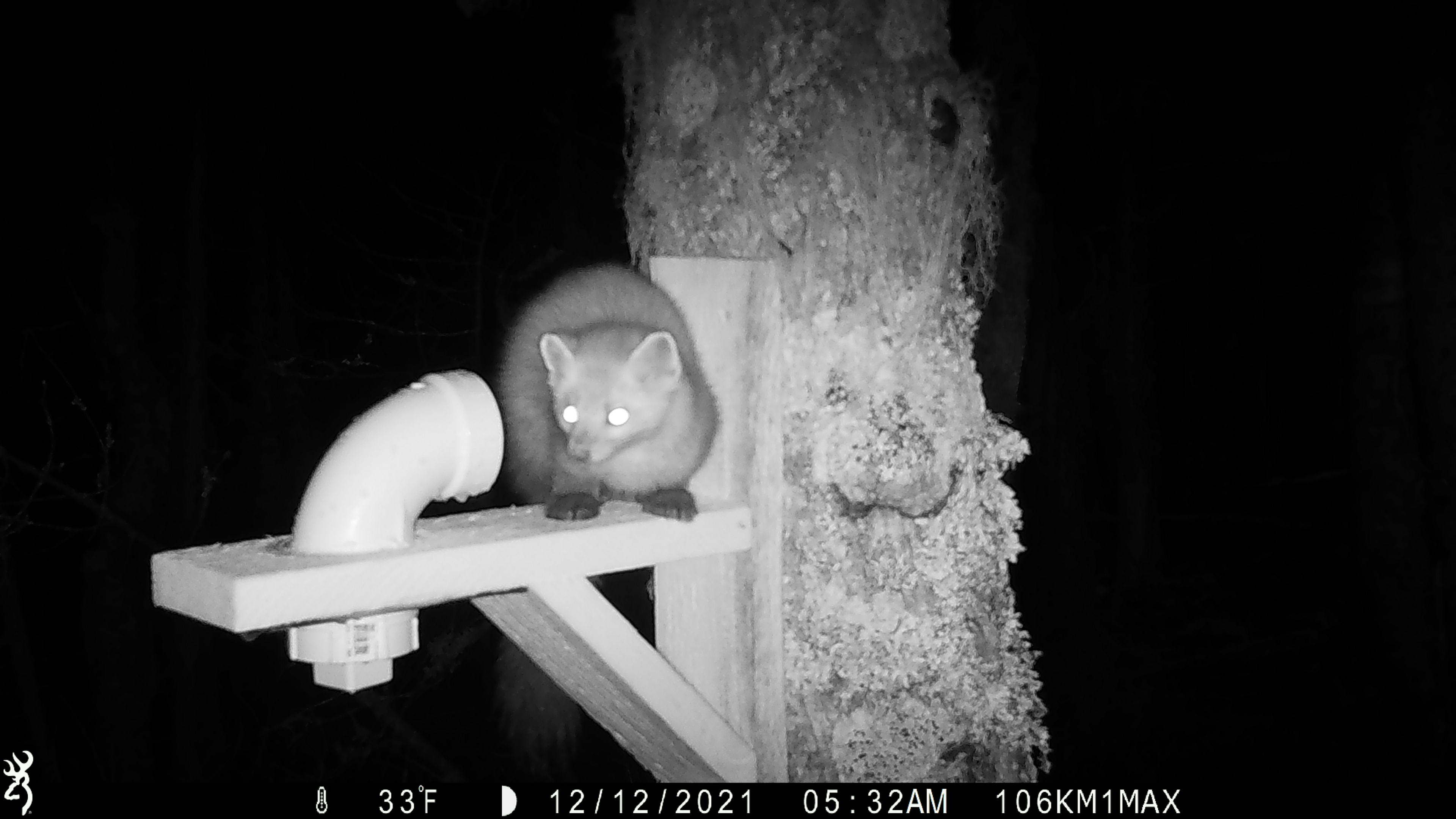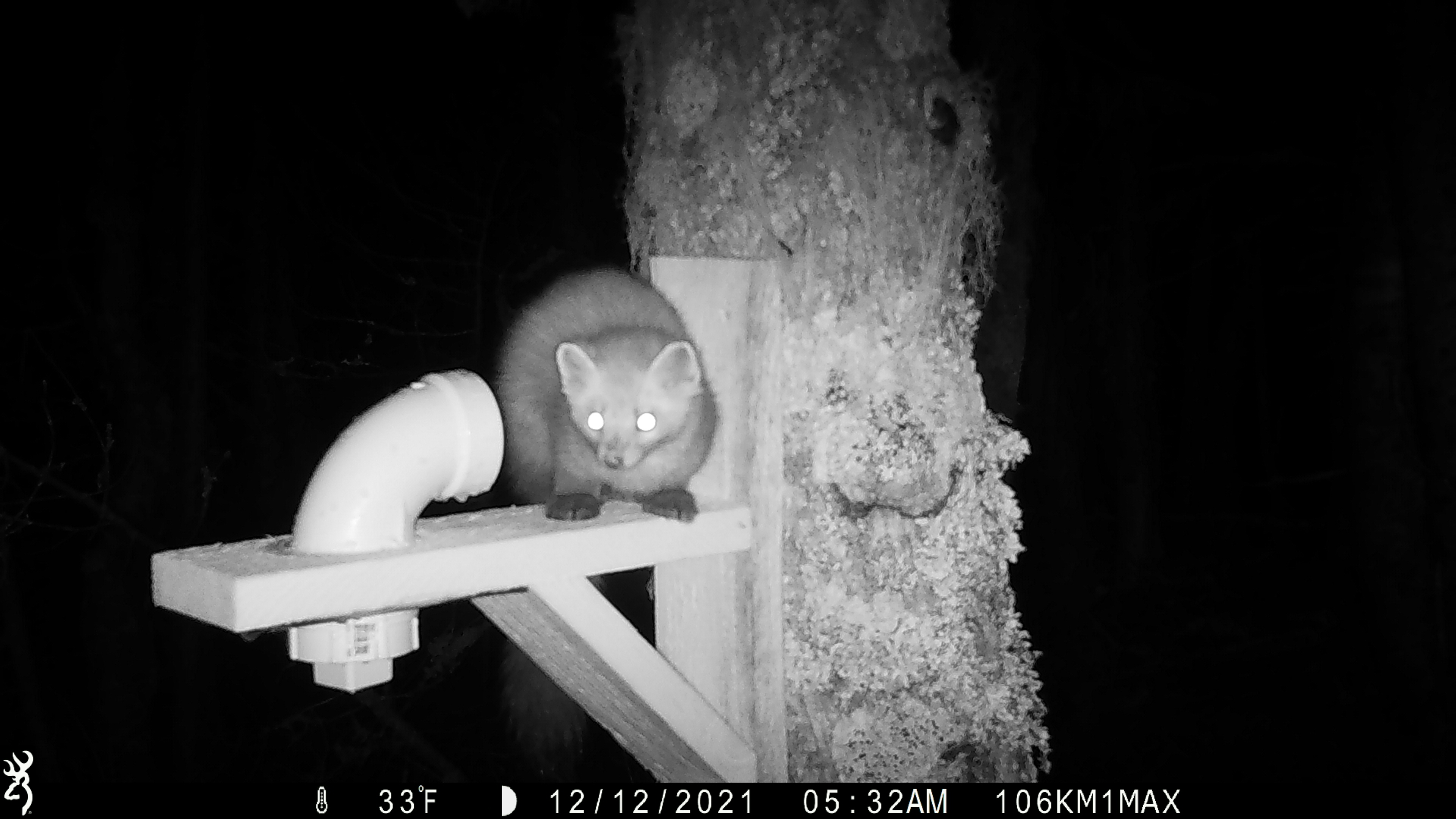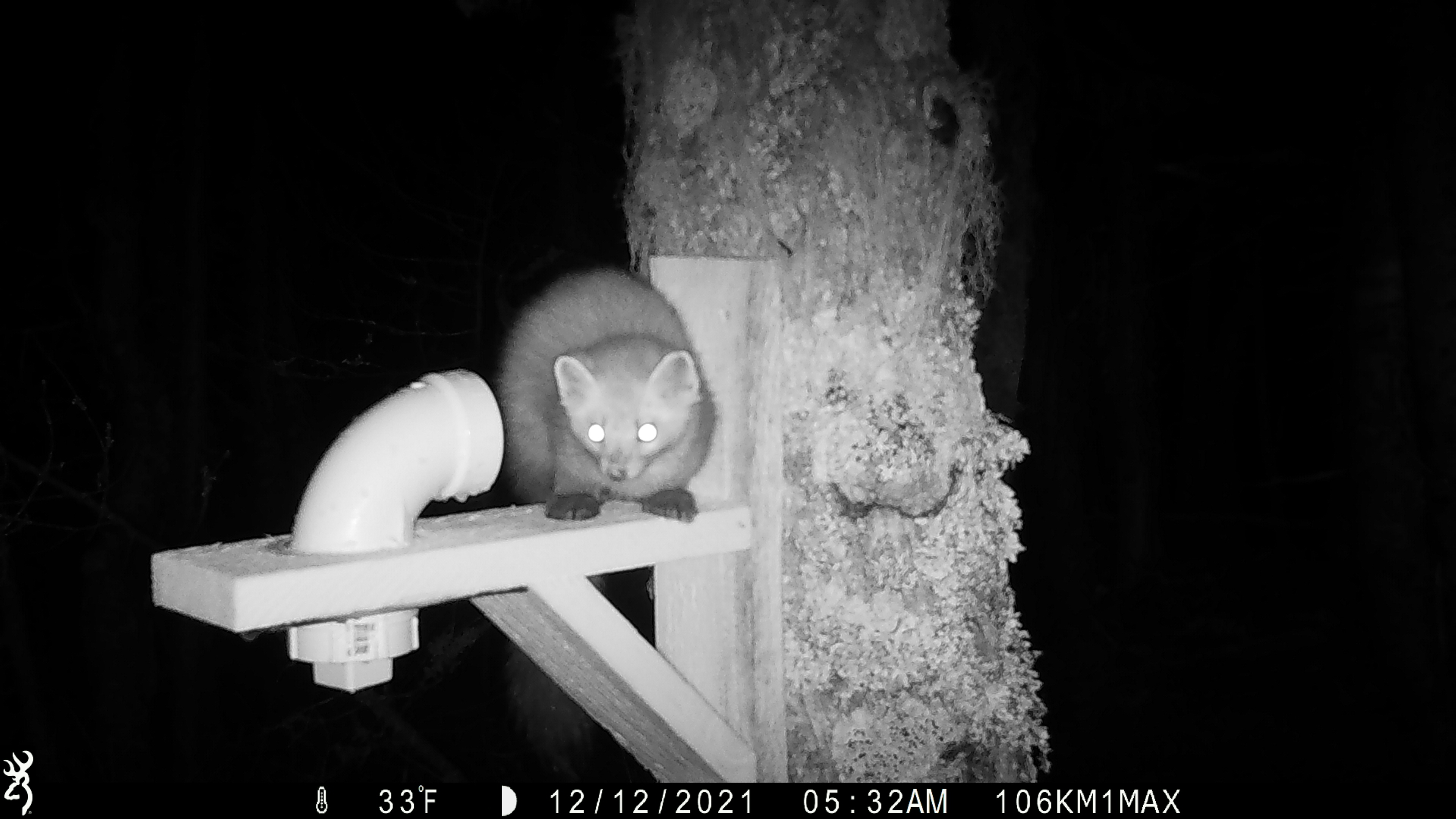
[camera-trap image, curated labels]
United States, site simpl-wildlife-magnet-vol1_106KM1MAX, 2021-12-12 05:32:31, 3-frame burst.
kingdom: Animalia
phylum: Chordata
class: Mammalia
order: Carnivora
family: Mustelidae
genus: Martes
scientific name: Martes americana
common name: american marten